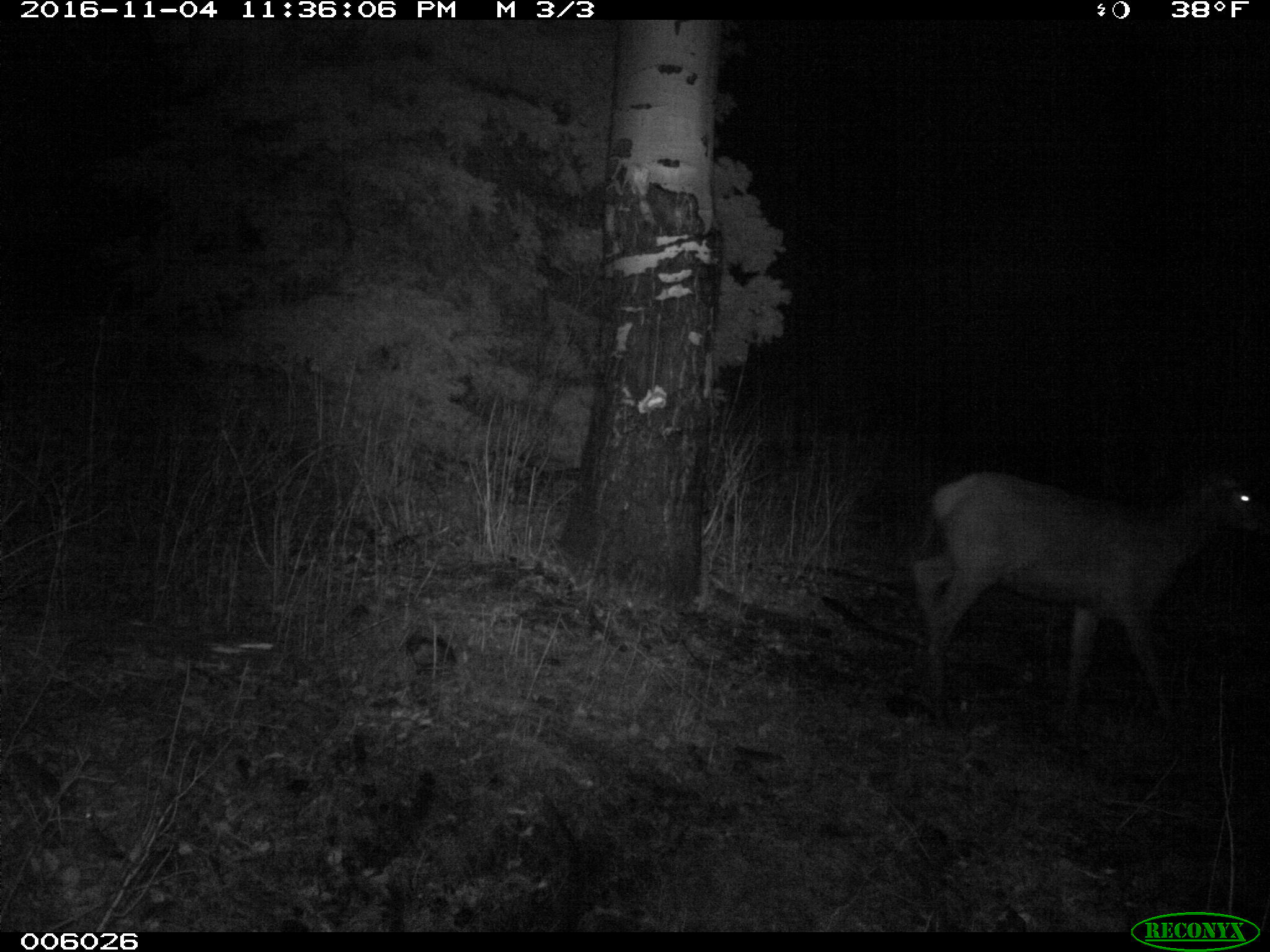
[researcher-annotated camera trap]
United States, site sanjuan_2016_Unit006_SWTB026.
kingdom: Animalia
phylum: Chordata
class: Mammalia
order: Artiodactyla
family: Cervidae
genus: Cervus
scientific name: Cervus elaphus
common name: red deer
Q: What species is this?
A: Cervus elaphus (red deer).